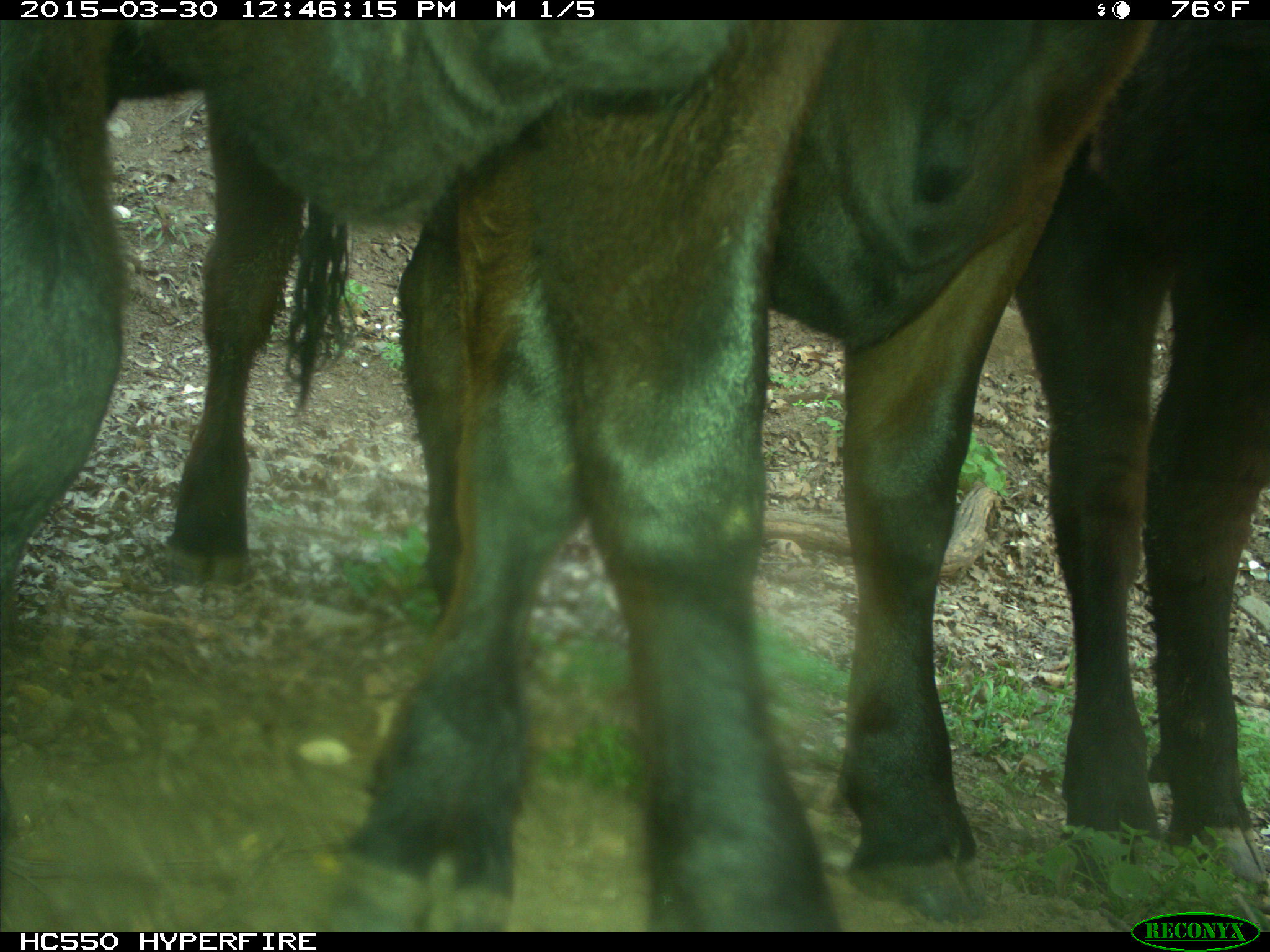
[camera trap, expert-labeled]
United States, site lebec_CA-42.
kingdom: Animalia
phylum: Chordata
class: Mammalia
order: Artiodactyla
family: Bovidae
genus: Bos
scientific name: Bos taurus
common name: domestic cow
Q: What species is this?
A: Bos taurus (domestic cow).